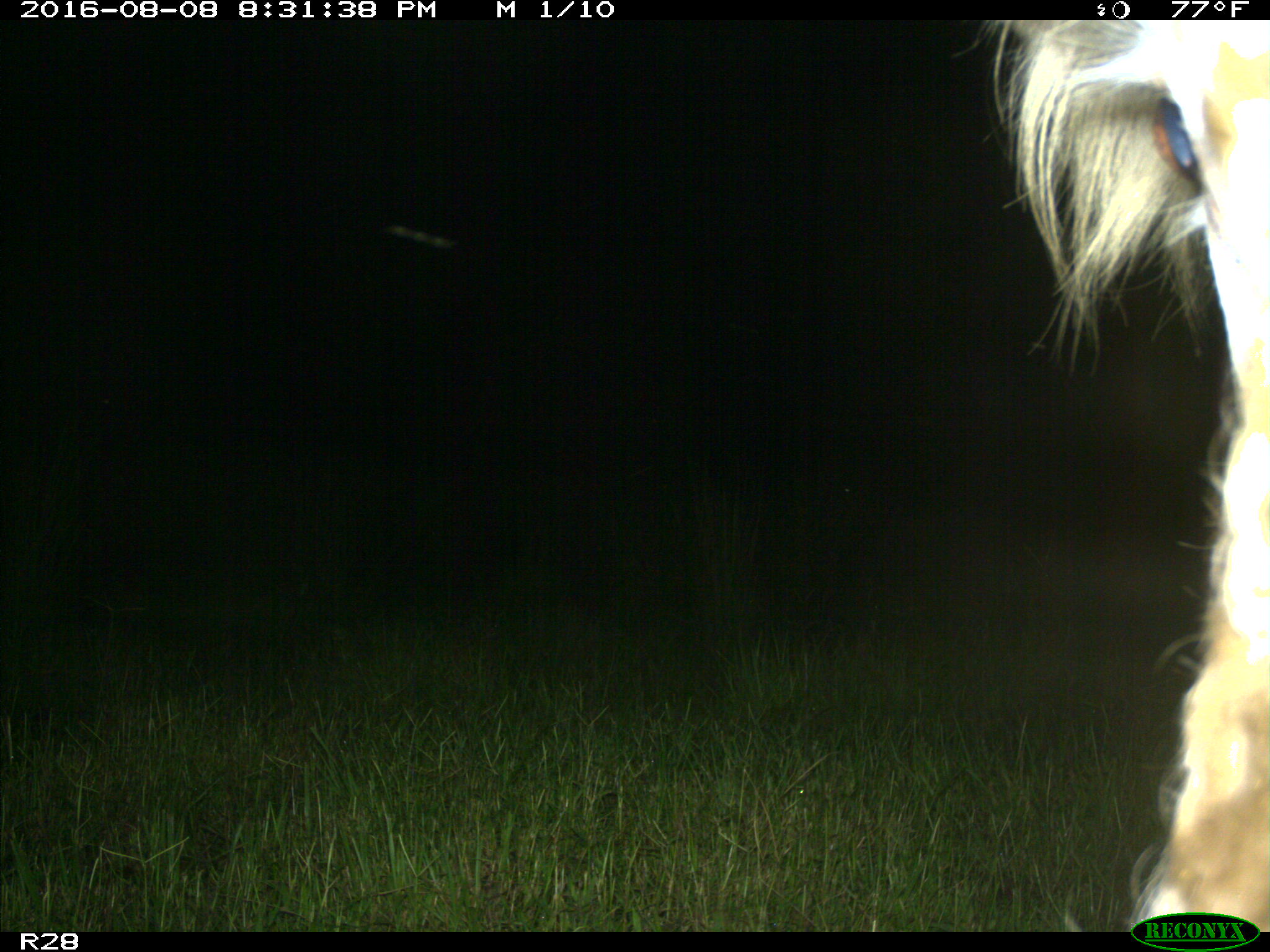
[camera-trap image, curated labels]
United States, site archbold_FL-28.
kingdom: Animalia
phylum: Chordata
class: Mammalia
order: Artiodactyla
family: Bovidae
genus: Bos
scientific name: Bos taurus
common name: domestic cow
Bos taurus (domestic cow).